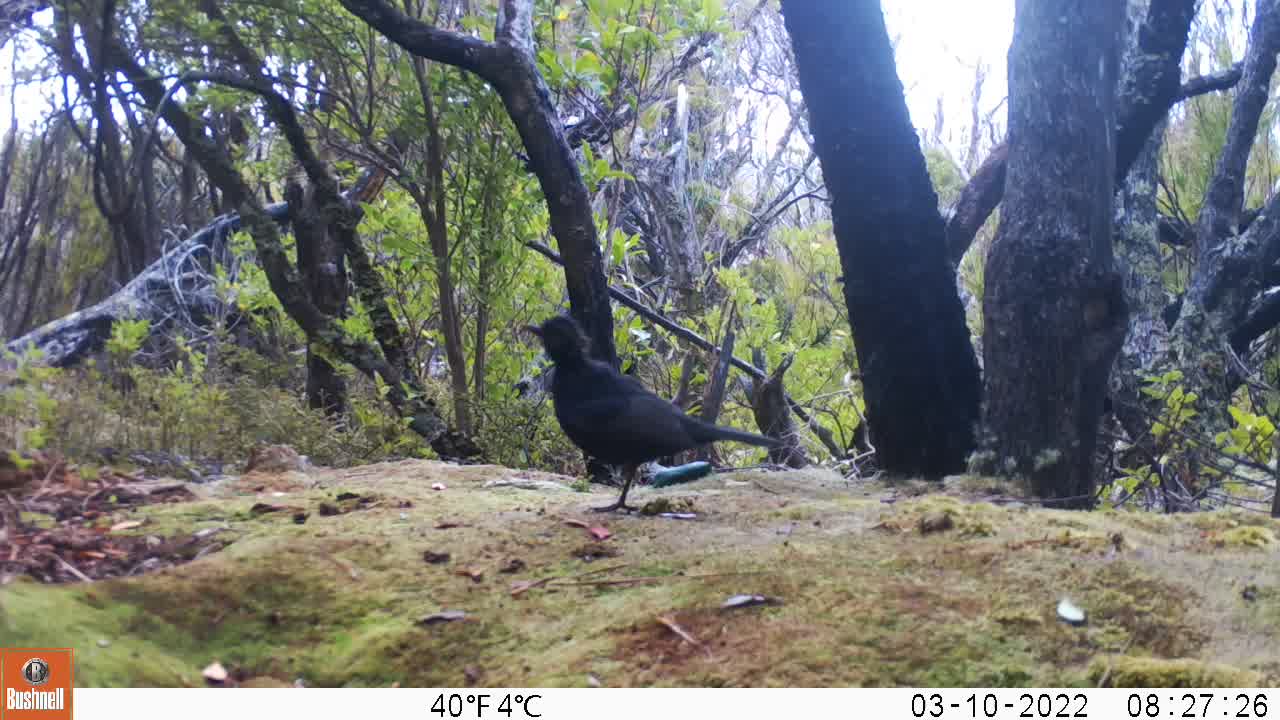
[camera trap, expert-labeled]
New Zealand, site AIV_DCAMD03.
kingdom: Animalia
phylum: Chordata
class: Aves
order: Passeriformes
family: Turdidae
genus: Turdus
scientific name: Turdus merula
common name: eurasian blackbird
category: blackbird